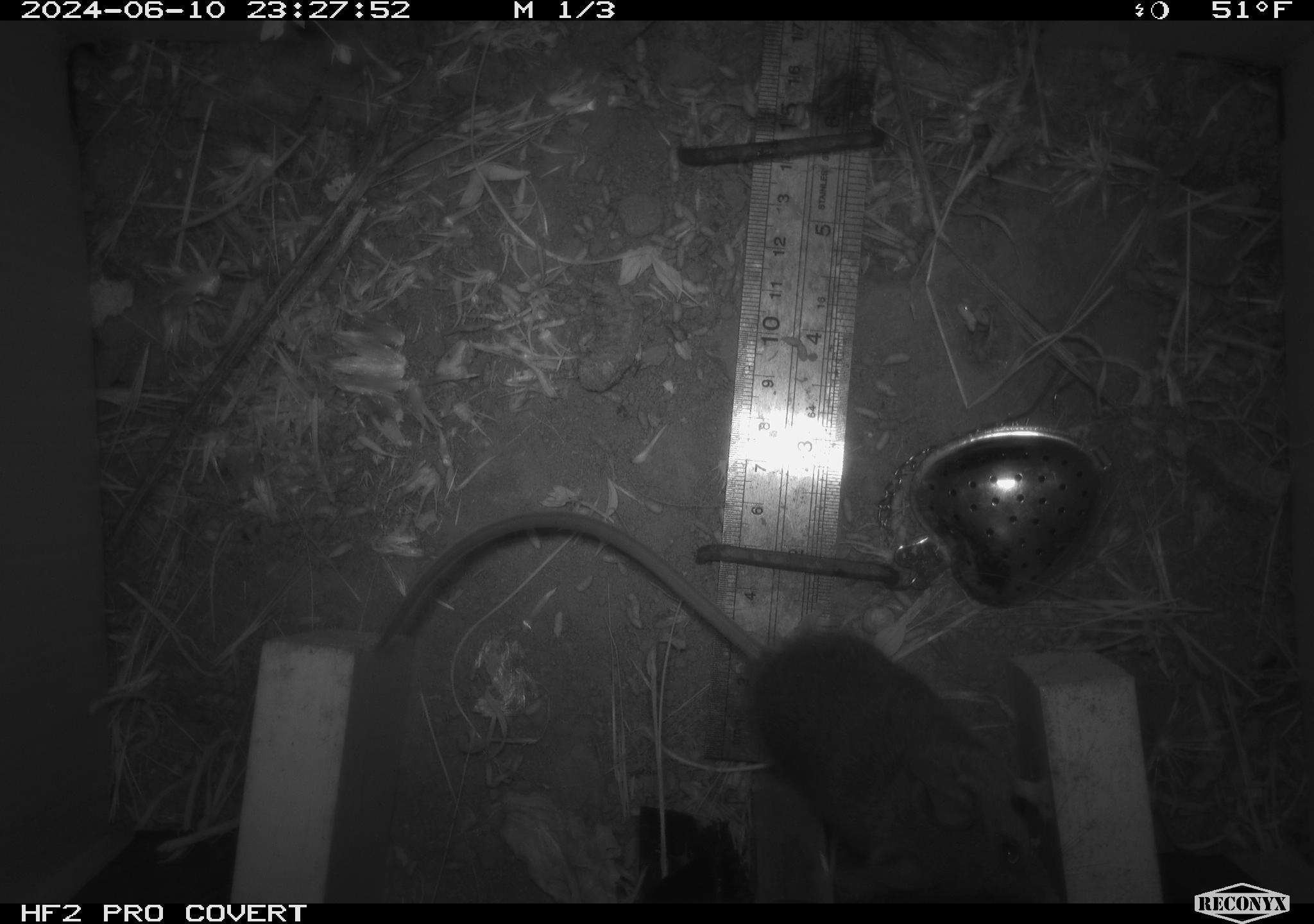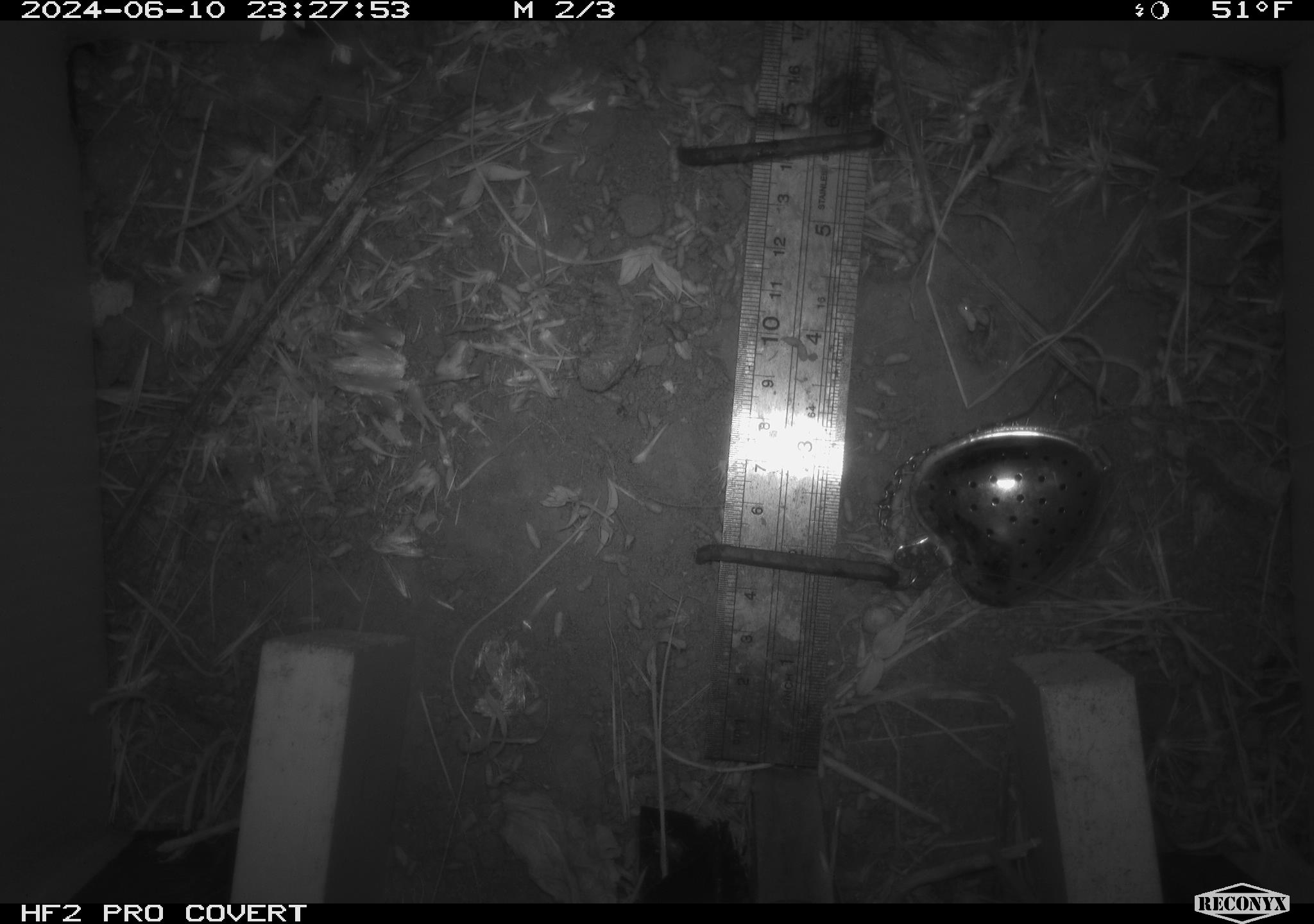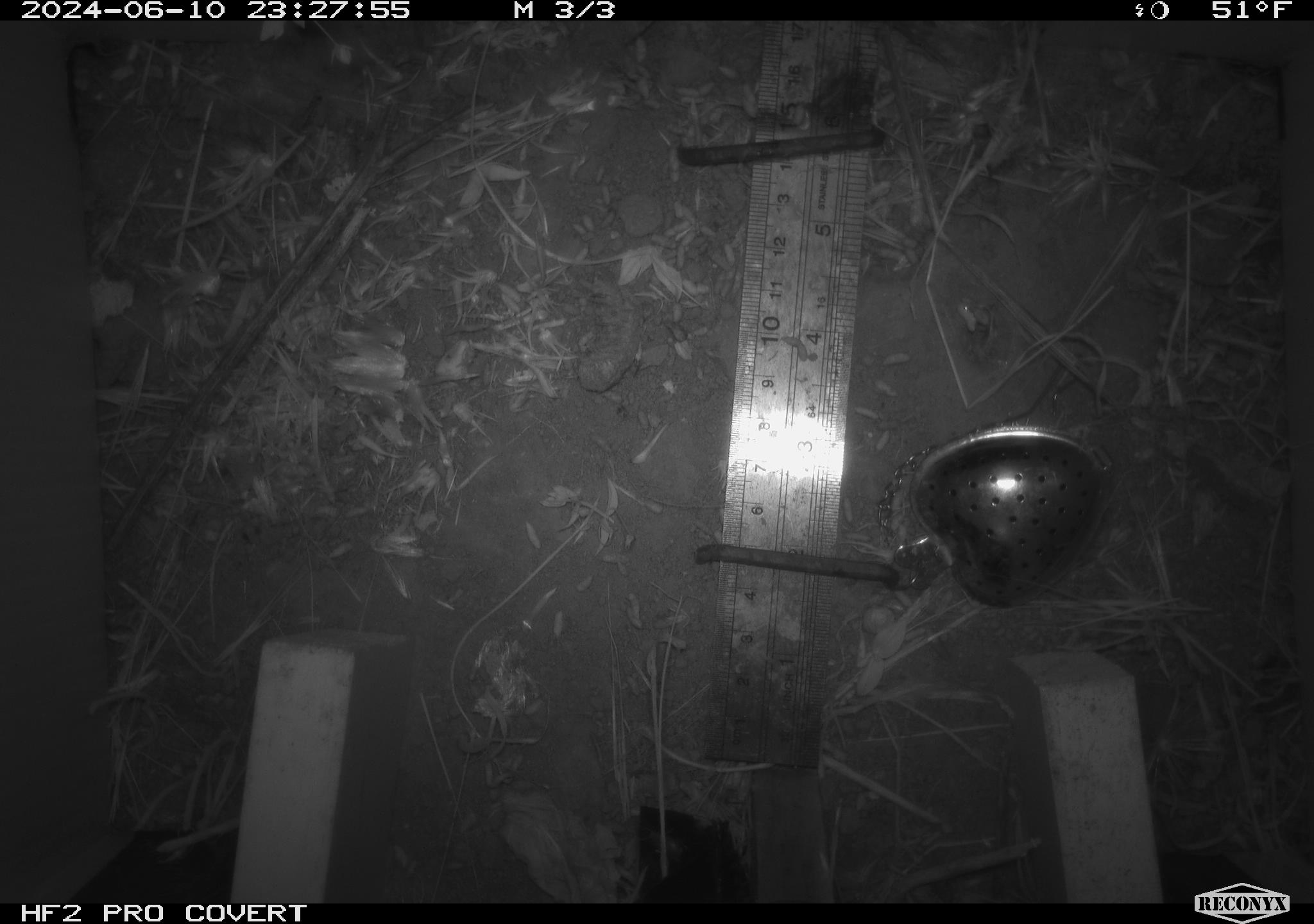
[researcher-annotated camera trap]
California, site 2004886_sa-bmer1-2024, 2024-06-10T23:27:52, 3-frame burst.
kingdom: Animalia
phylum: Chordata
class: Mammalia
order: Rodentia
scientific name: Rodentia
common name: mouse species